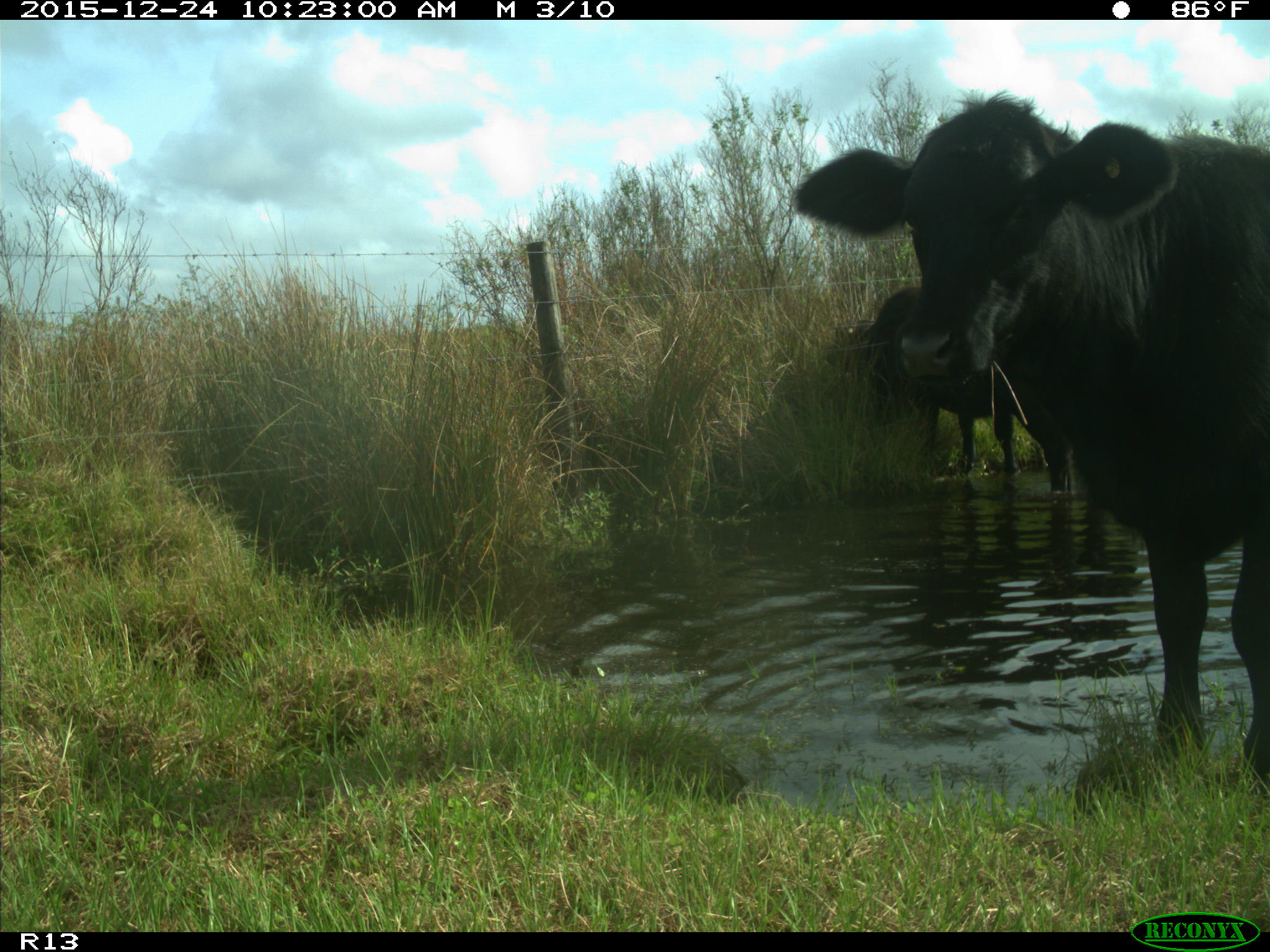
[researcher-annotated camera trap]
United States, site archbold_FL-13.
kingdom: Animalia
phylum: Chordata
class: Mammalia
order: Artiodactyla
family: Bovidae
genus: Bos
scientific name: Bos taurus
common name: domestic cow